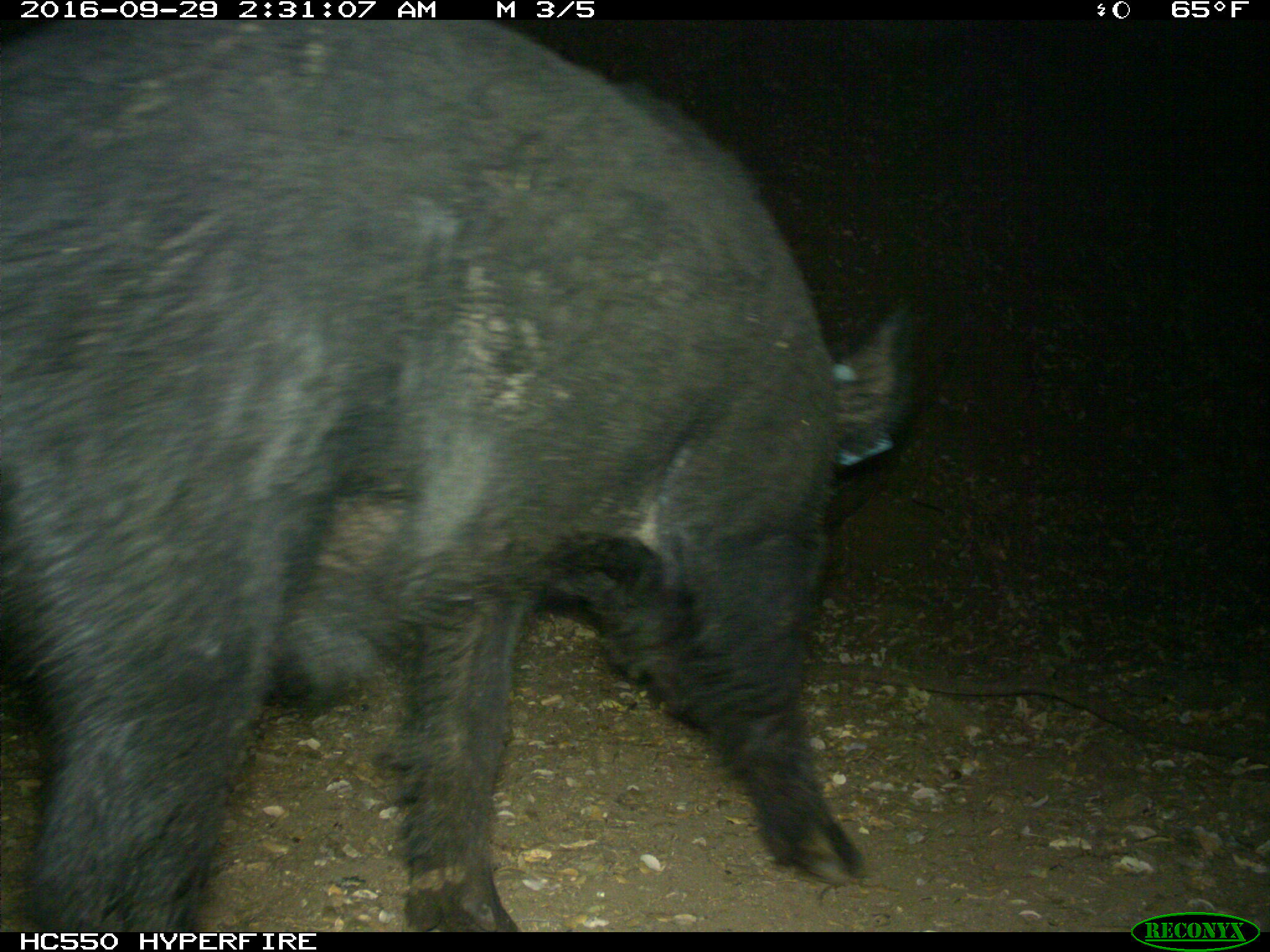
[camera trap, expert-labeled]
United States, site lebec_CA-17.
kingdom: Animalia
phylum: Chordata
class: Mammalia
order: Artiodactyla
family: Suidae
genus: Sus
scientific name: Sus scrofa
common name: wild boar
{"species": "Sus scrofa (wild boar)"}